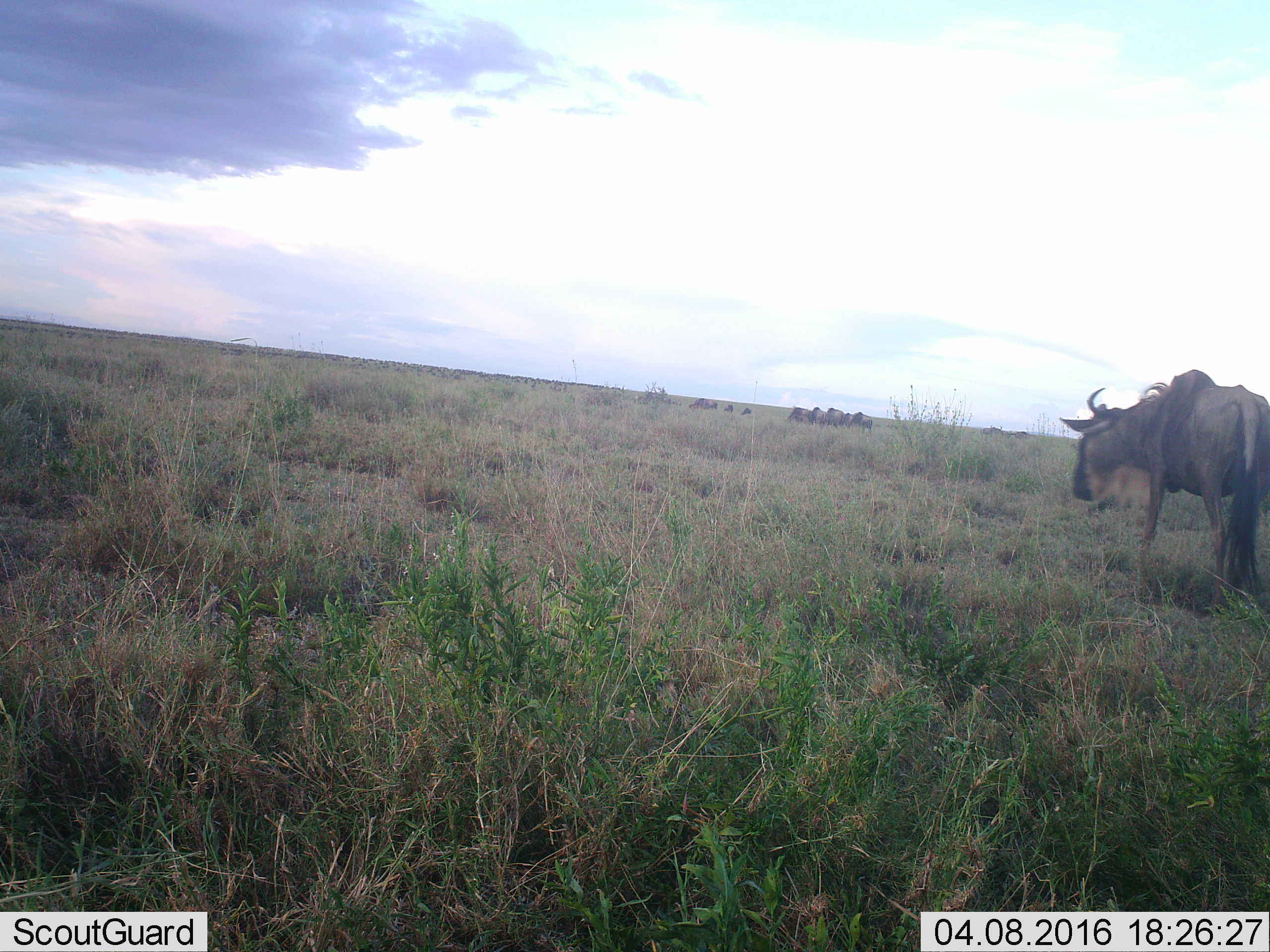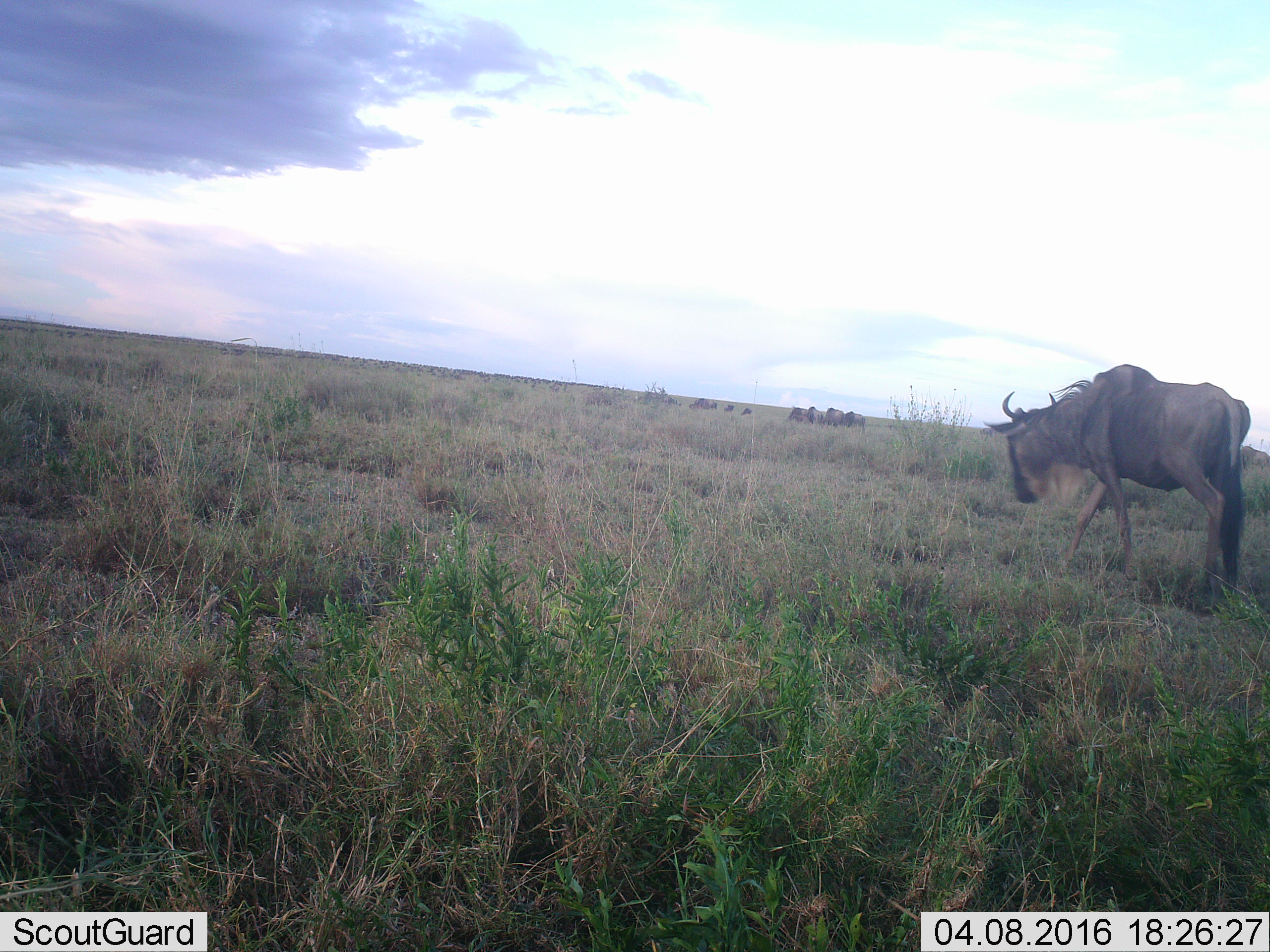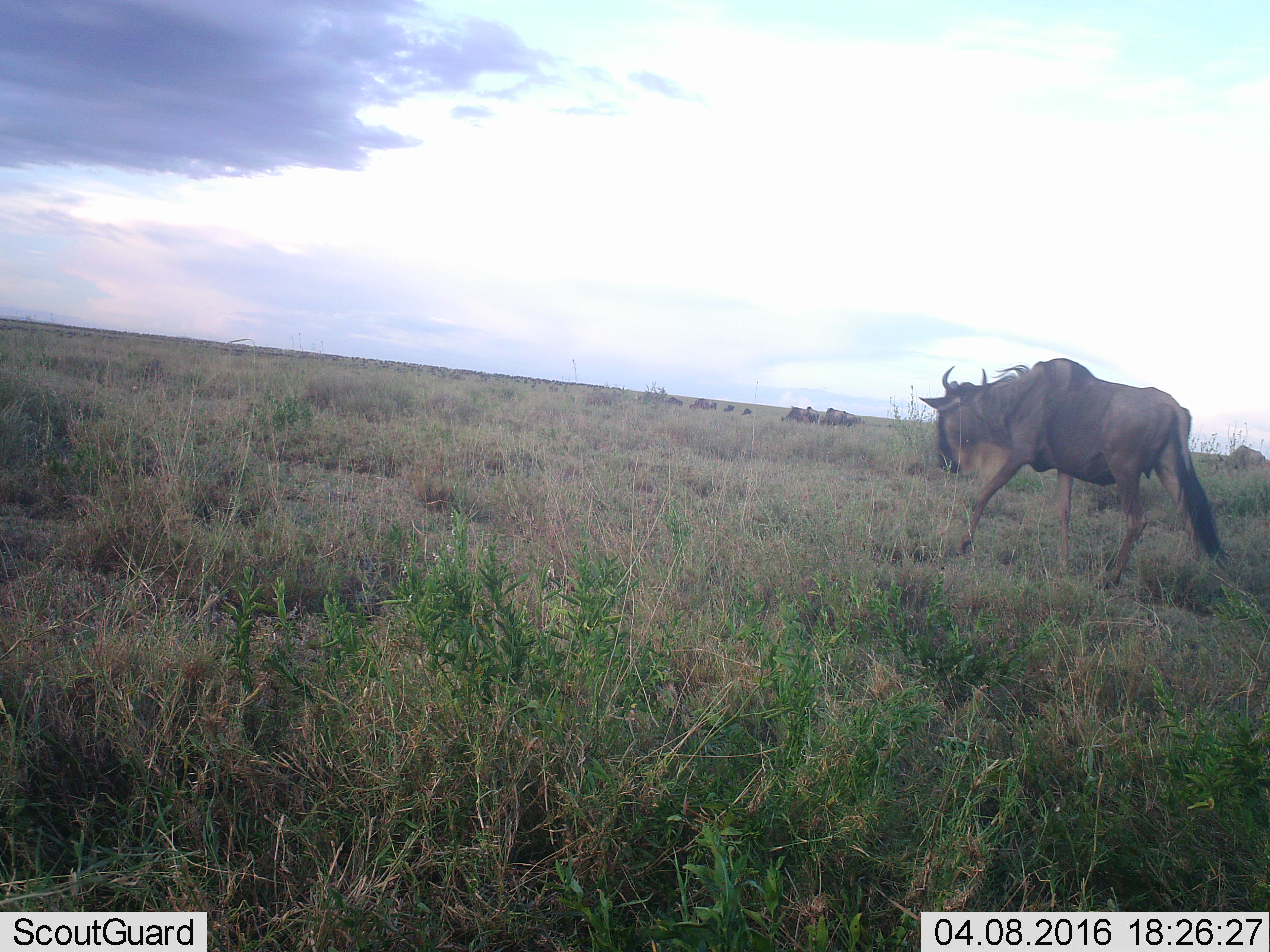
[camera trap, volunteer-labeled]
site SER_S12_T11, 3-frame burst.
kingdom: Animalia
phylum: Chordata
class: Mammalia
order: Artiodactyla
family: Bovidae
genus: Connochaetes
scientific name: Connochaetes taurinus taurinus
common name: blue wildebeest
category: wildebeestblue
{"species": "wildebeestblue (blue wildebeest) (Connochaetes taurinus taurinus)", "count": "51+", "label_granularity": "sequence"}